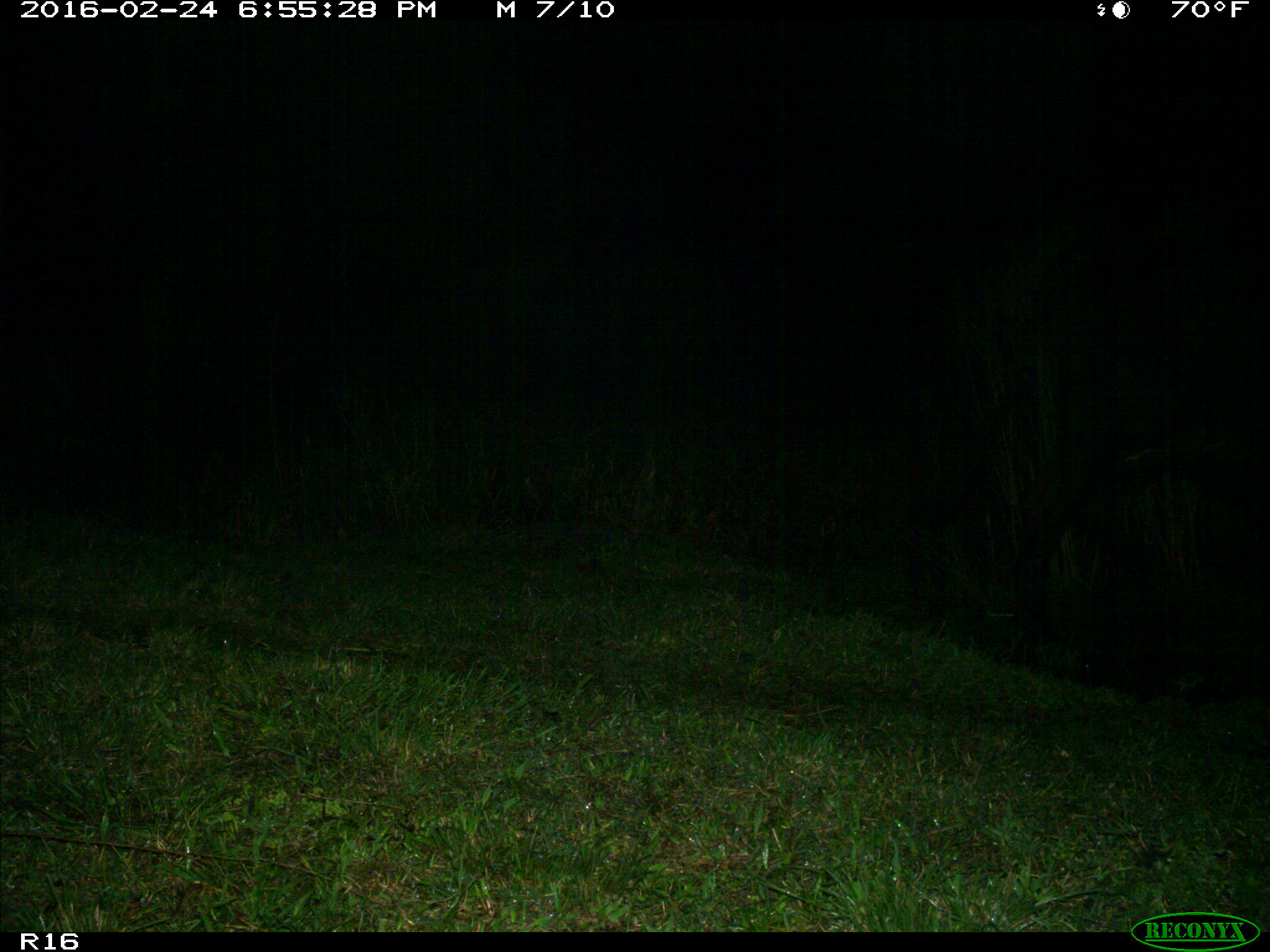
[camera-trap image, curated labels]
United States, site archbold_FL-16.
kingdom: Animalia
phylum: Chordata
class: Mammalia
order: Artiodactyla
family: Bovidae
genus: Bos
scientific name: Bos taurus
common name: domestic cow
Bos taurus (domestic cow).